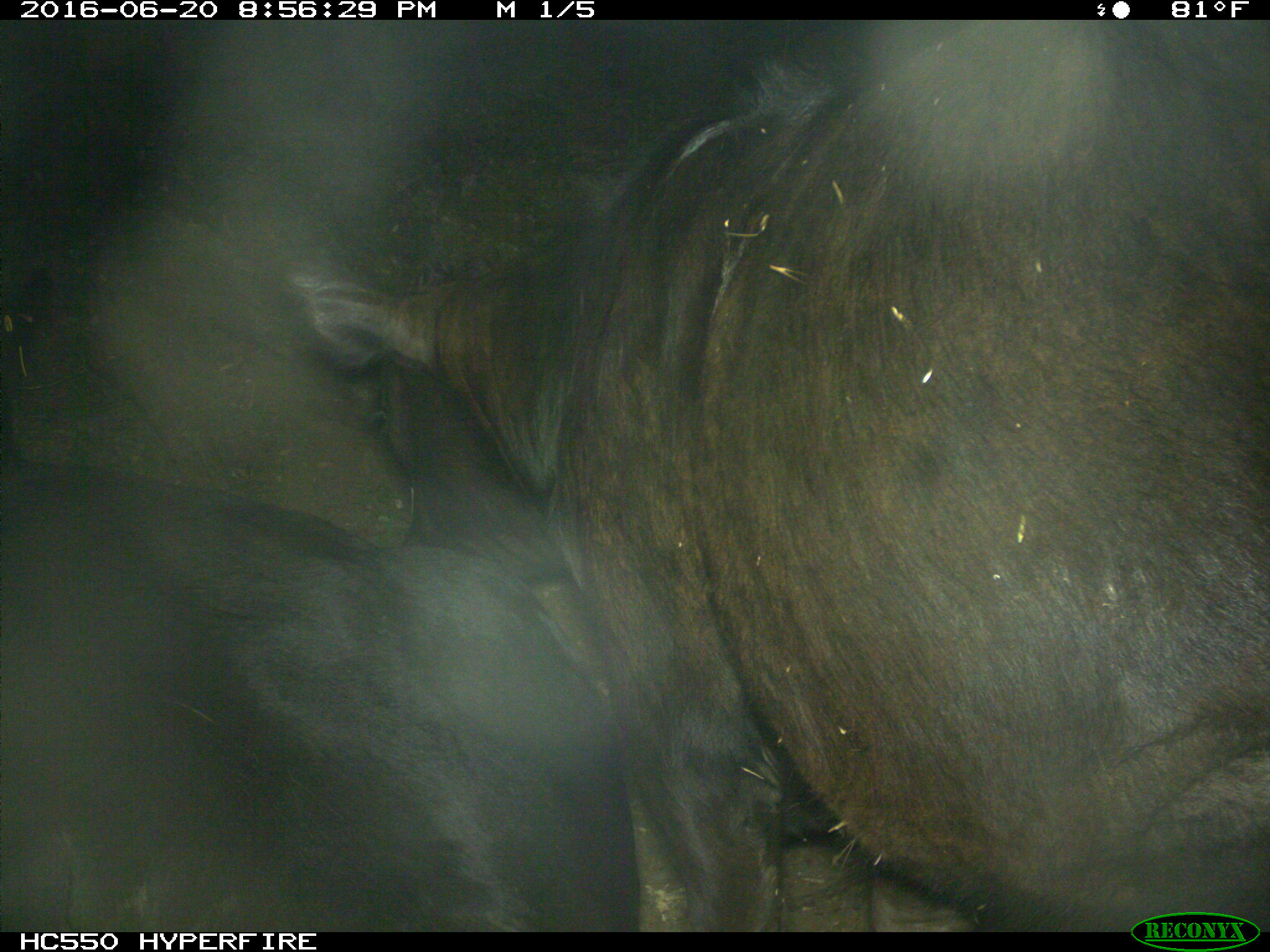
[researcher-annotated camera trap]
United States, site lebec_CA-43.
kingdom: Animalia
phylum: Chordata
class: Mammalia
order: Artiodactyla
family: Bovidae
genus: Bos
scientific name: Bos taurus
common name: domestic cow